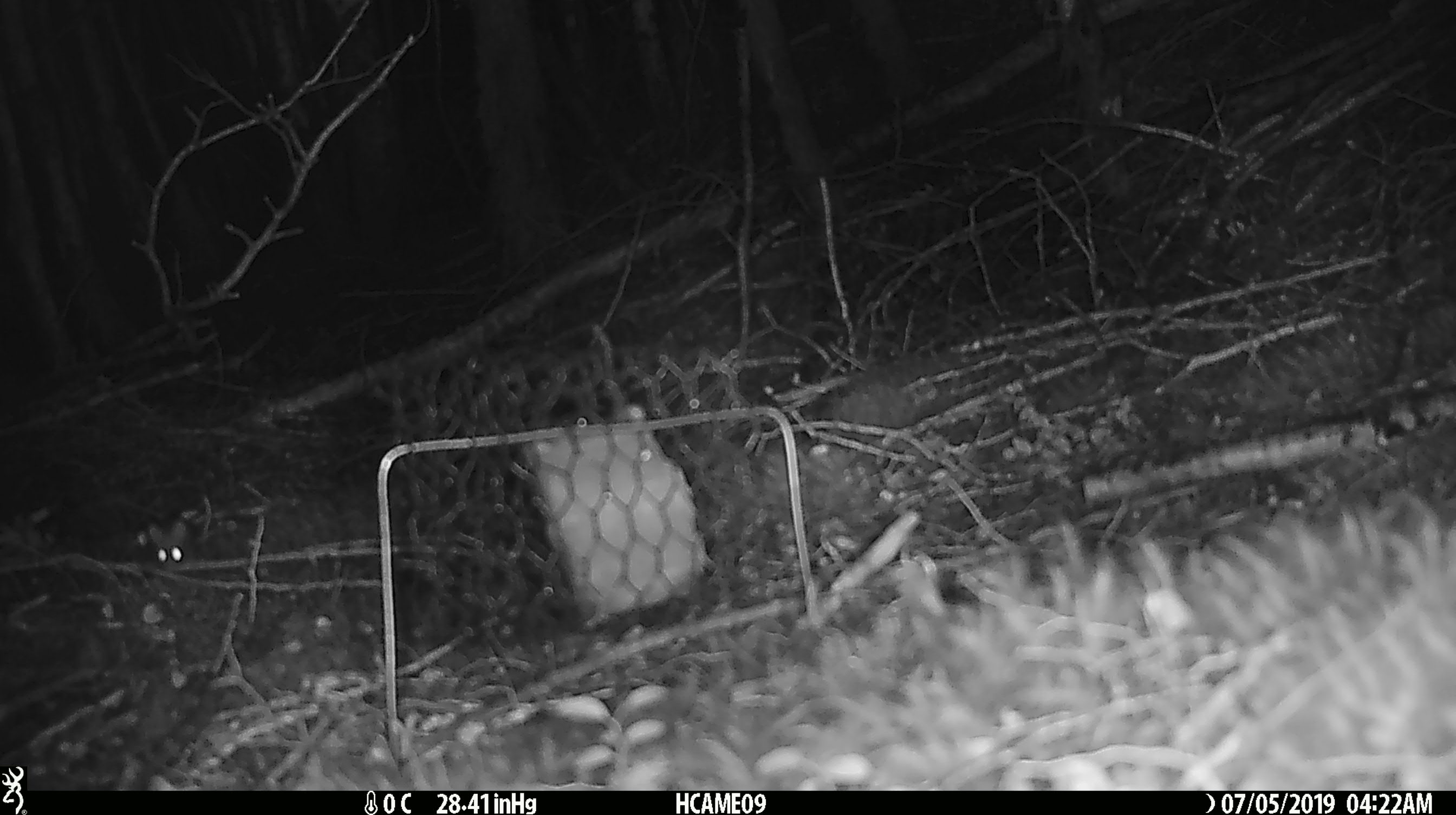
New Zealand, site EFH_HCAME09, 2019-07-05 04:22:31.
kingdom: Animalia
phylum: Chordata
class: Mammalia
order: Rodentia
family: Muridae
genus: Mus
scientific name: Mus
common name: mouse